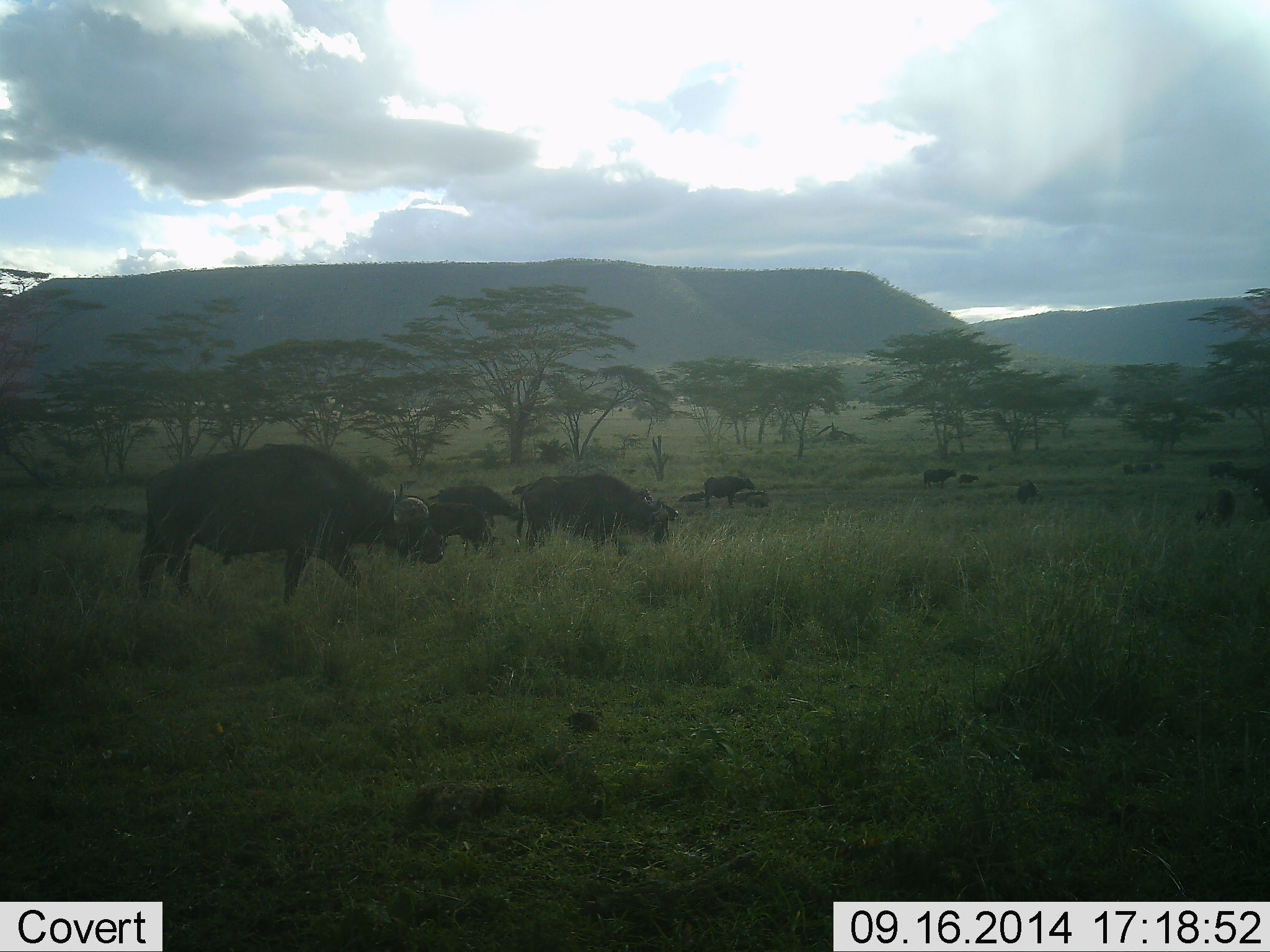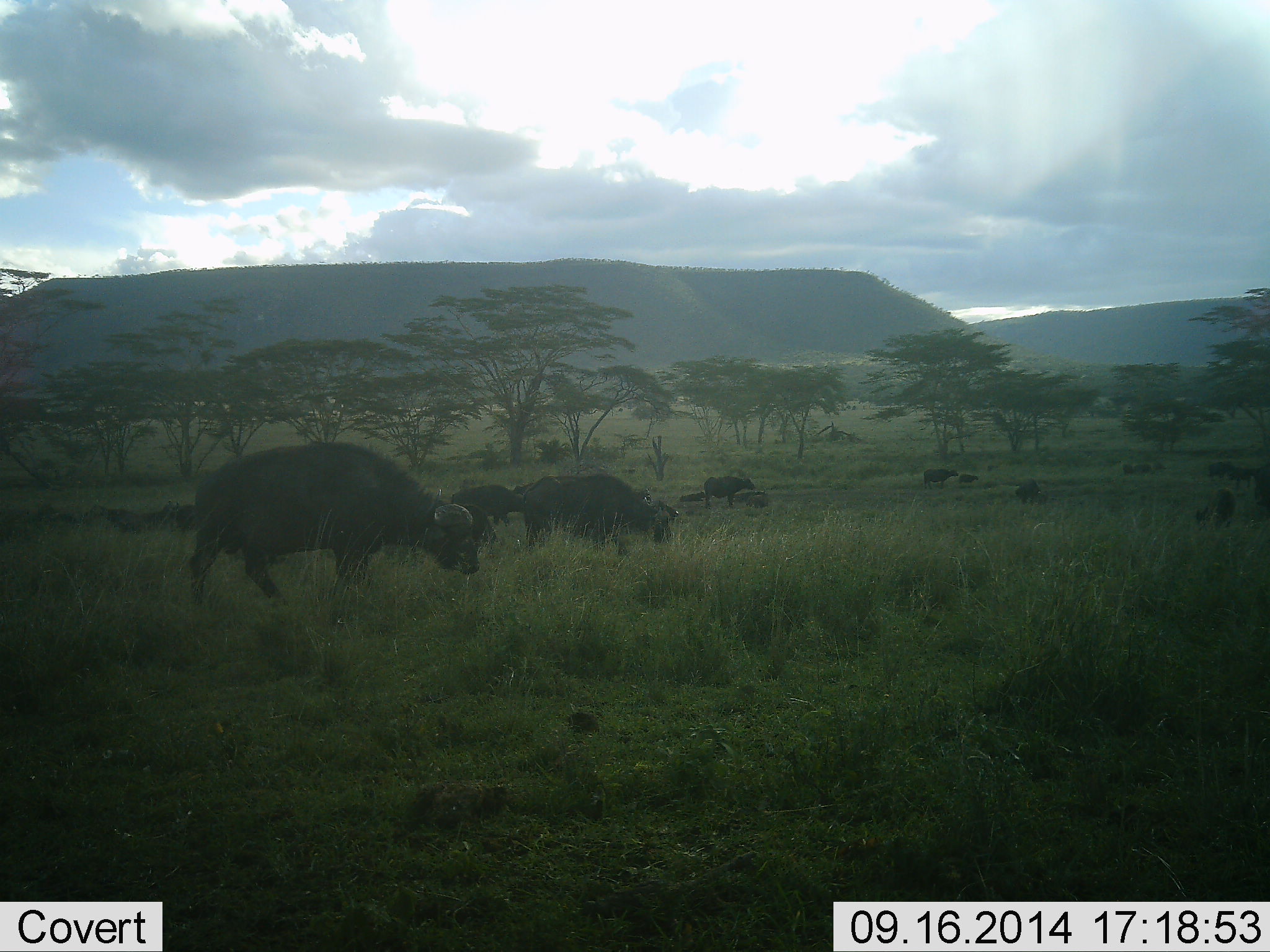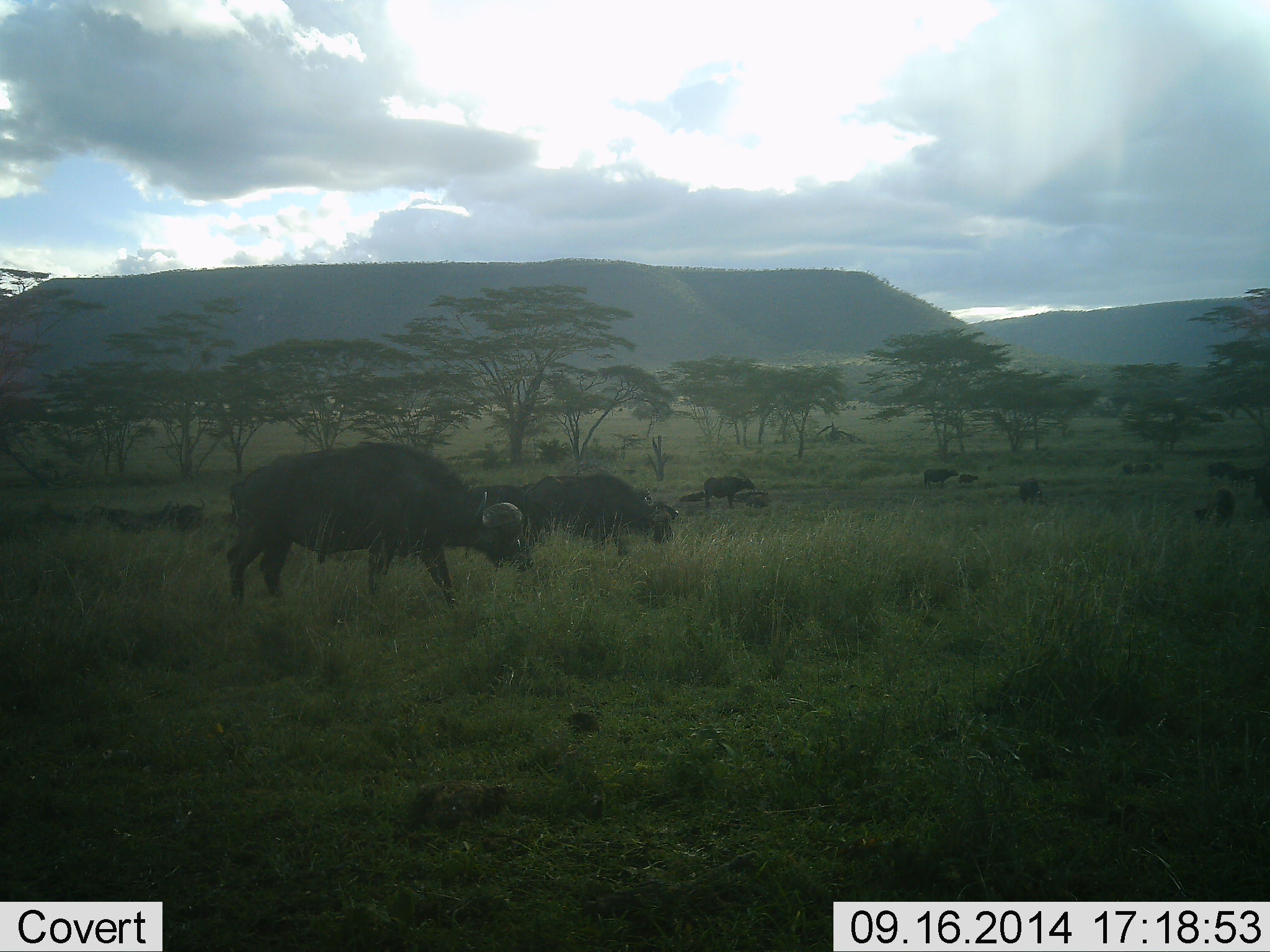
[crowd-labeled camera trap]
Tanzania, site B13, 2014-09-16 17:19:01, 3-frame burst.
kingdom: Animalia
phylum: Chordata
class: Mammalia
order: Artiodactyla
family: Bovidae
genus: Syncerus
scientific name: Syncerus caffer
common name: cape buffalo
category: buffalo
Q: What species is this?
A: Buffalo (cape buffalo) (Syncerus caffer).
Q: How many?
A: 11-50.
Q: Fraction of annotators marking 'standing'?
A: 60%.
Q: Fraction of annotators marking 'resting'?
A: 30%.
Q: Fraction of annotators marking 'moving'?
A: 40%.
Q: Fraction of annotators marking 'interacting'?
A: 0%.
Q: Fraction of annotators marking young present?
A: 30%.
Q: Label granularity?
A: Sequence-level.